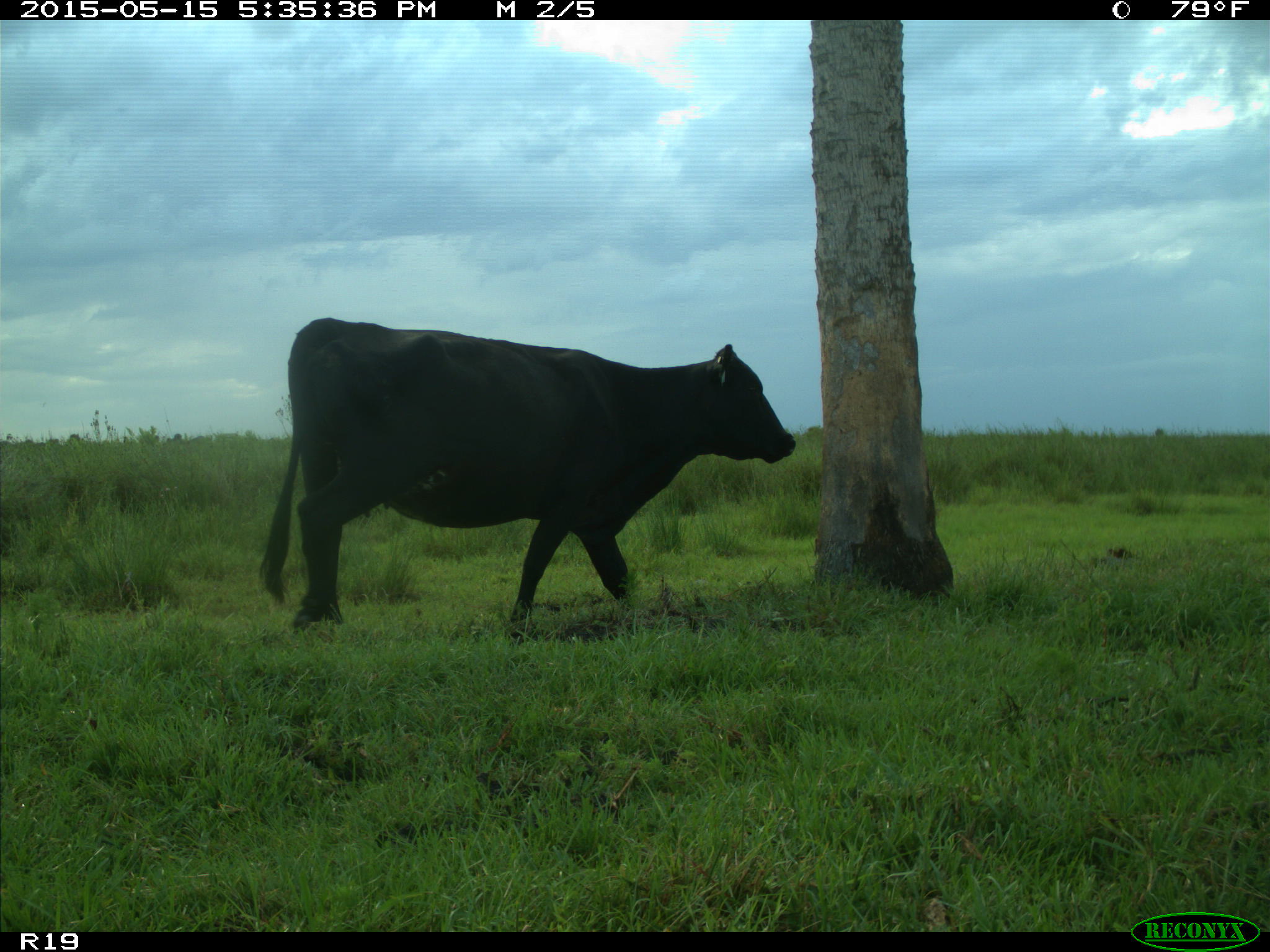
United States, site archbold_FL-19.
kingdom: Animalia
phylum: Chordata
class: Mammalia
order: Artiodactyla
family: Bovidae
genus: Bos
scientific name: Bos taurus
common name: domestic cow